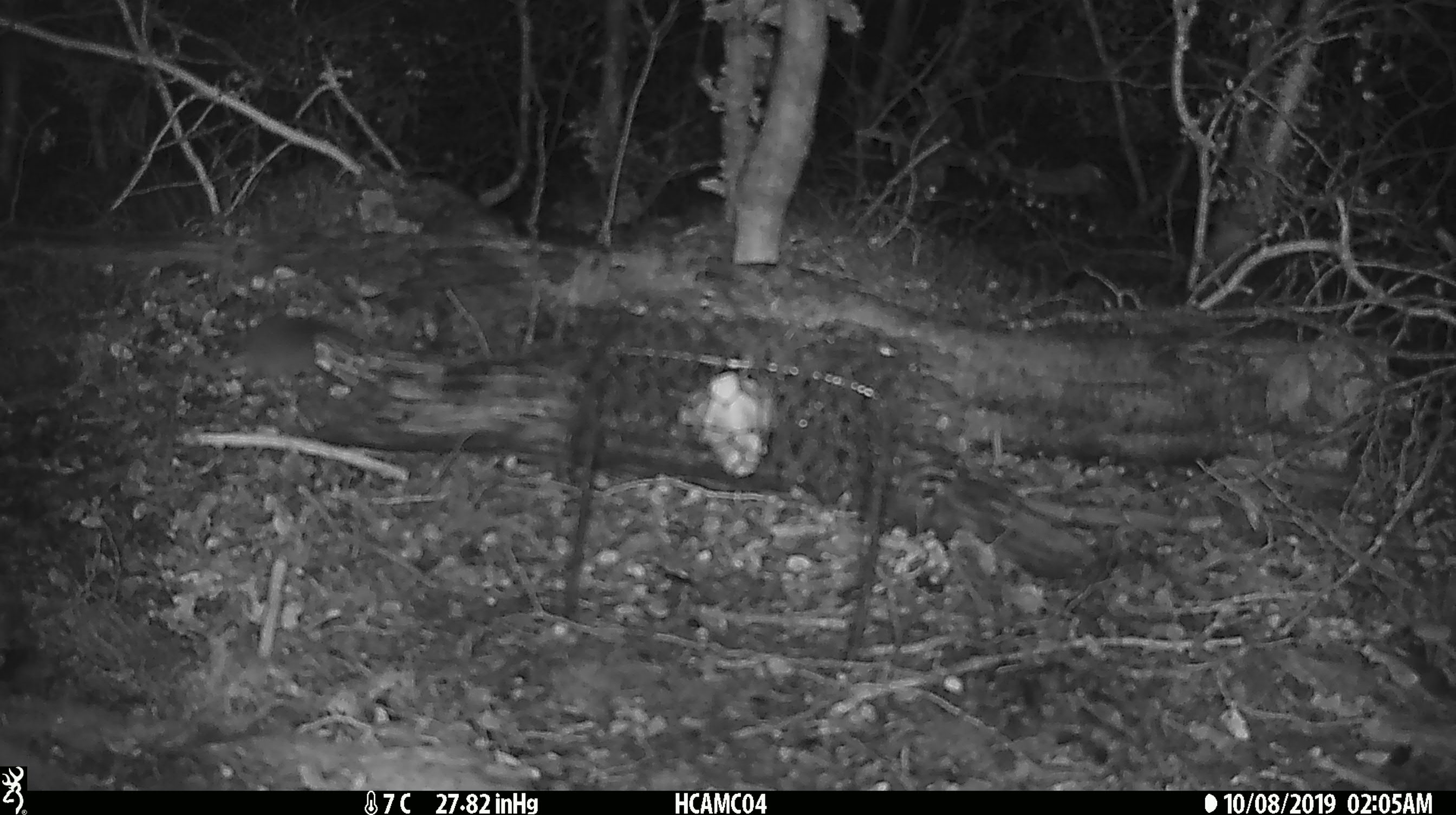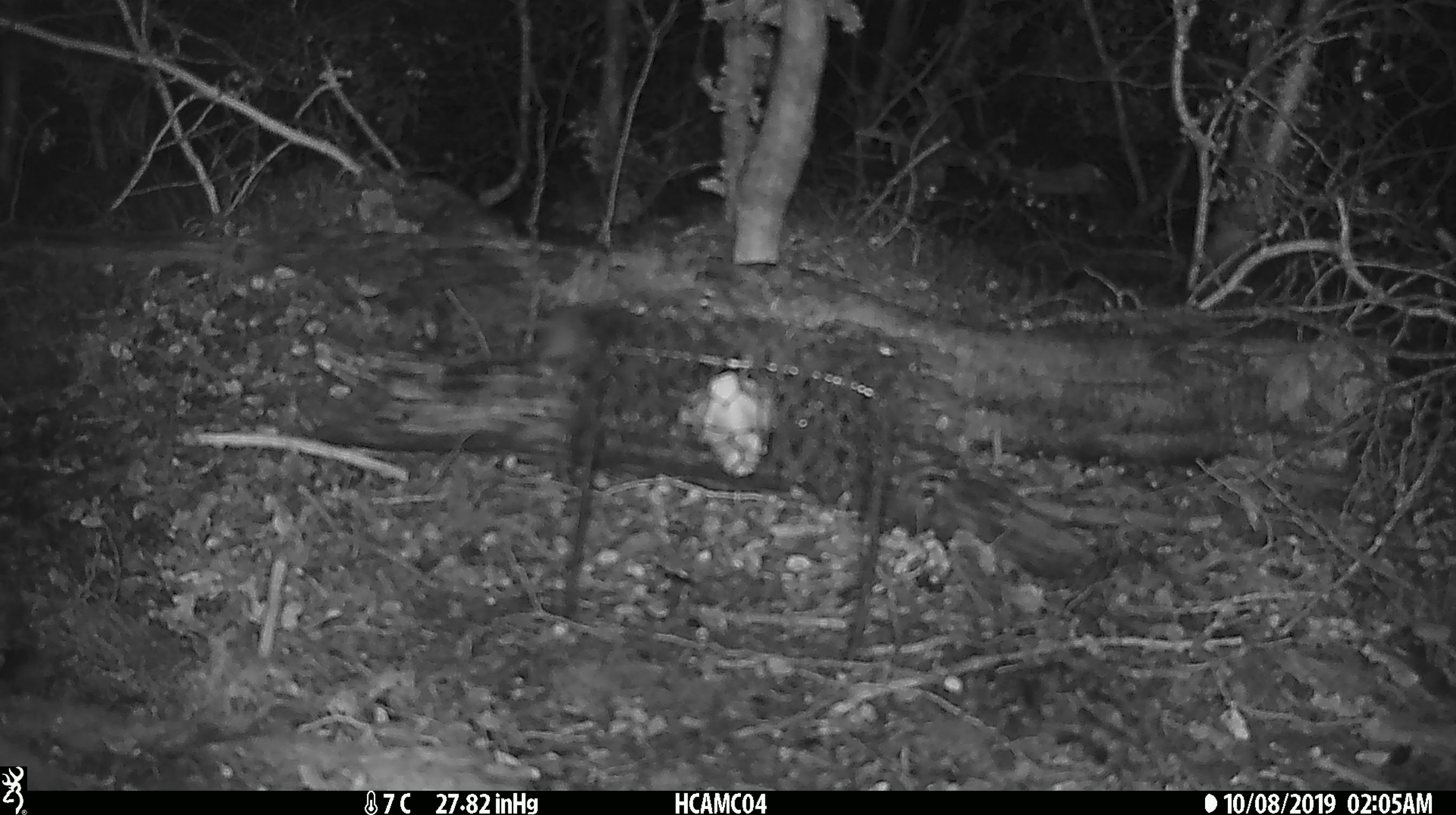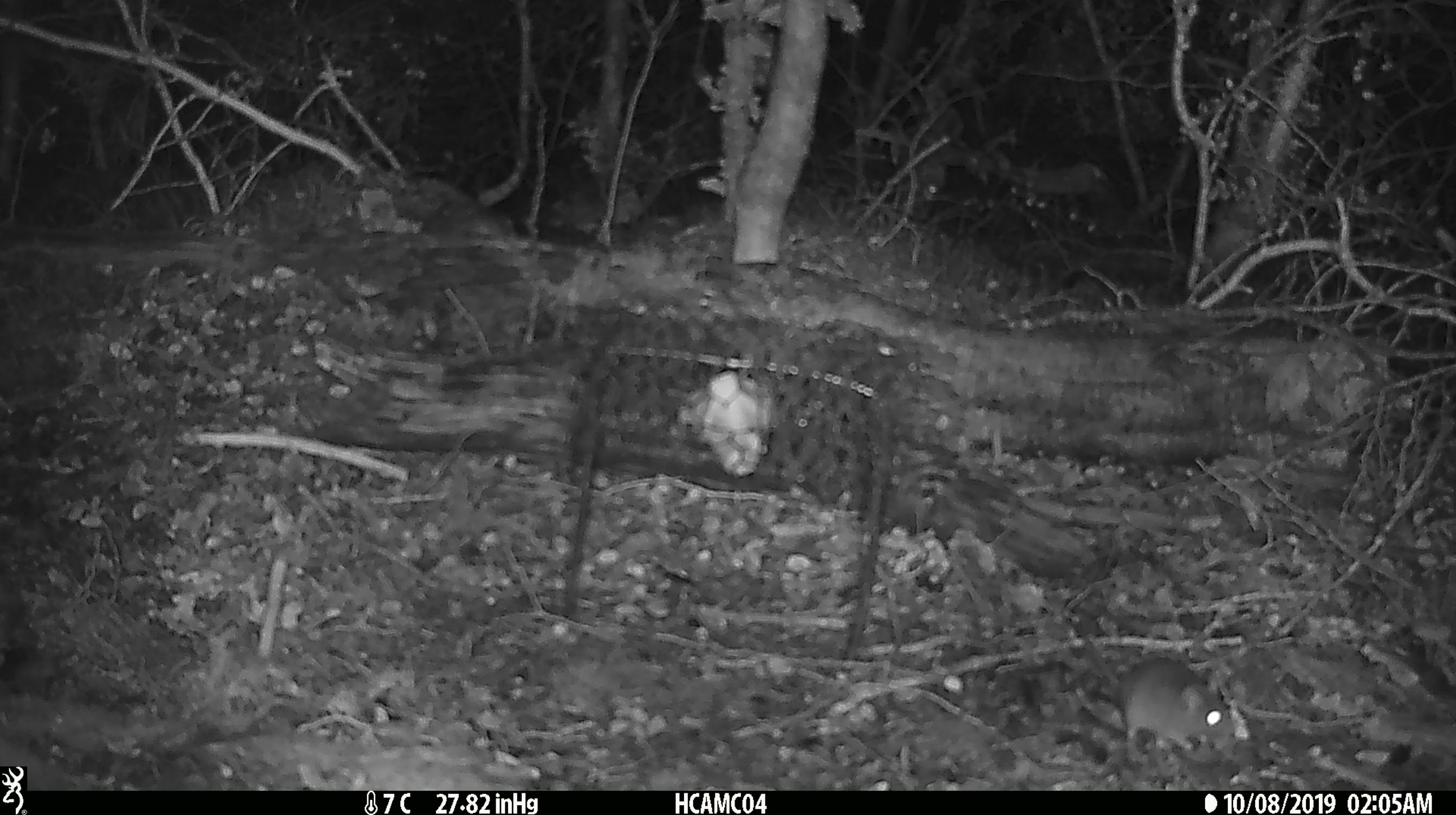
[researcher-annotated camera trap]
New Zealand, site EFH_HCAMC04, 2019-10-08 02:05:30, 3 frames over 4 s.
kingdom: Animalia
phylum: Chordata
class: Mammalia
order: Rodentia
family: Muridae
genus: Mus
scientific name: Mus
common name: mouse